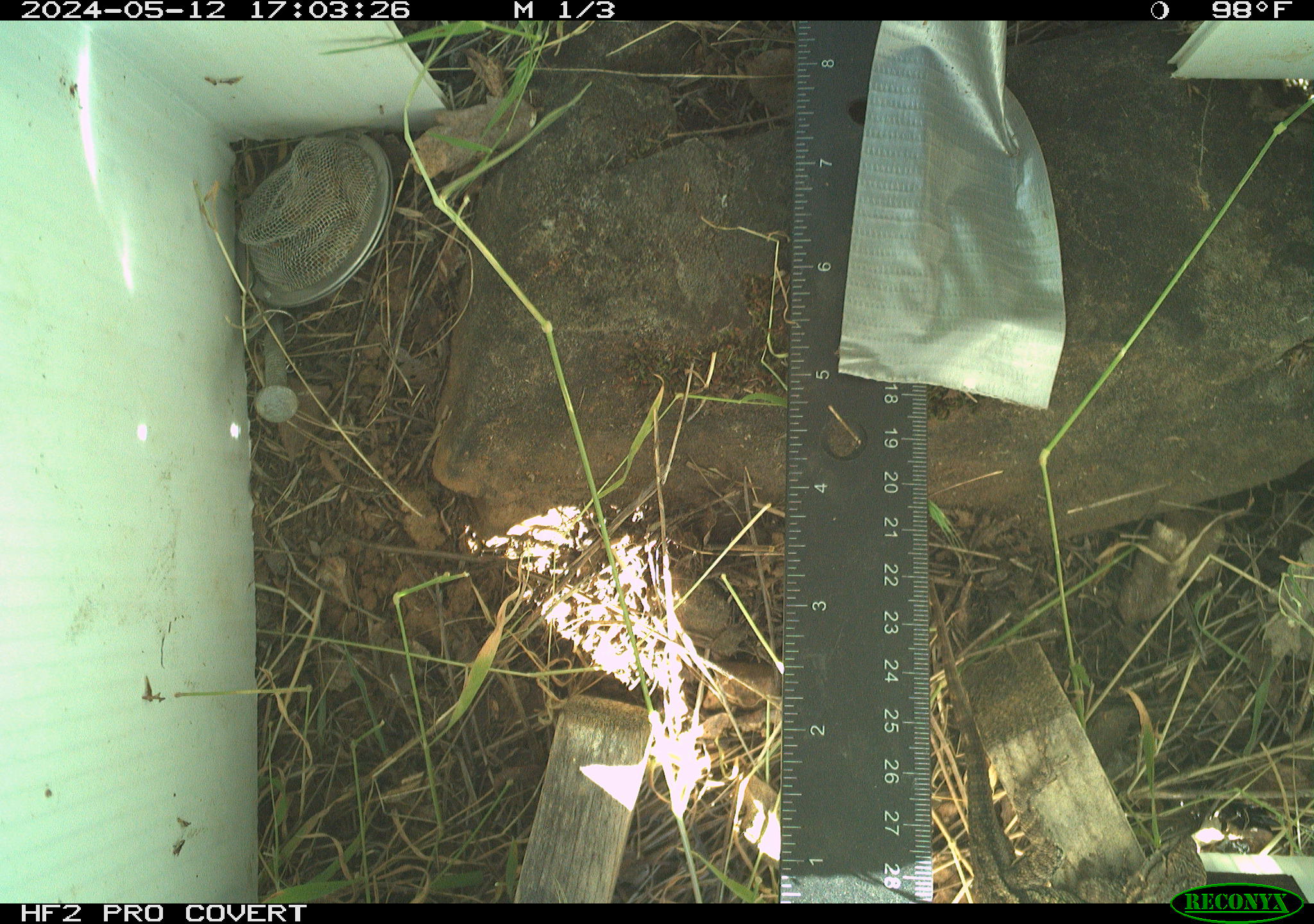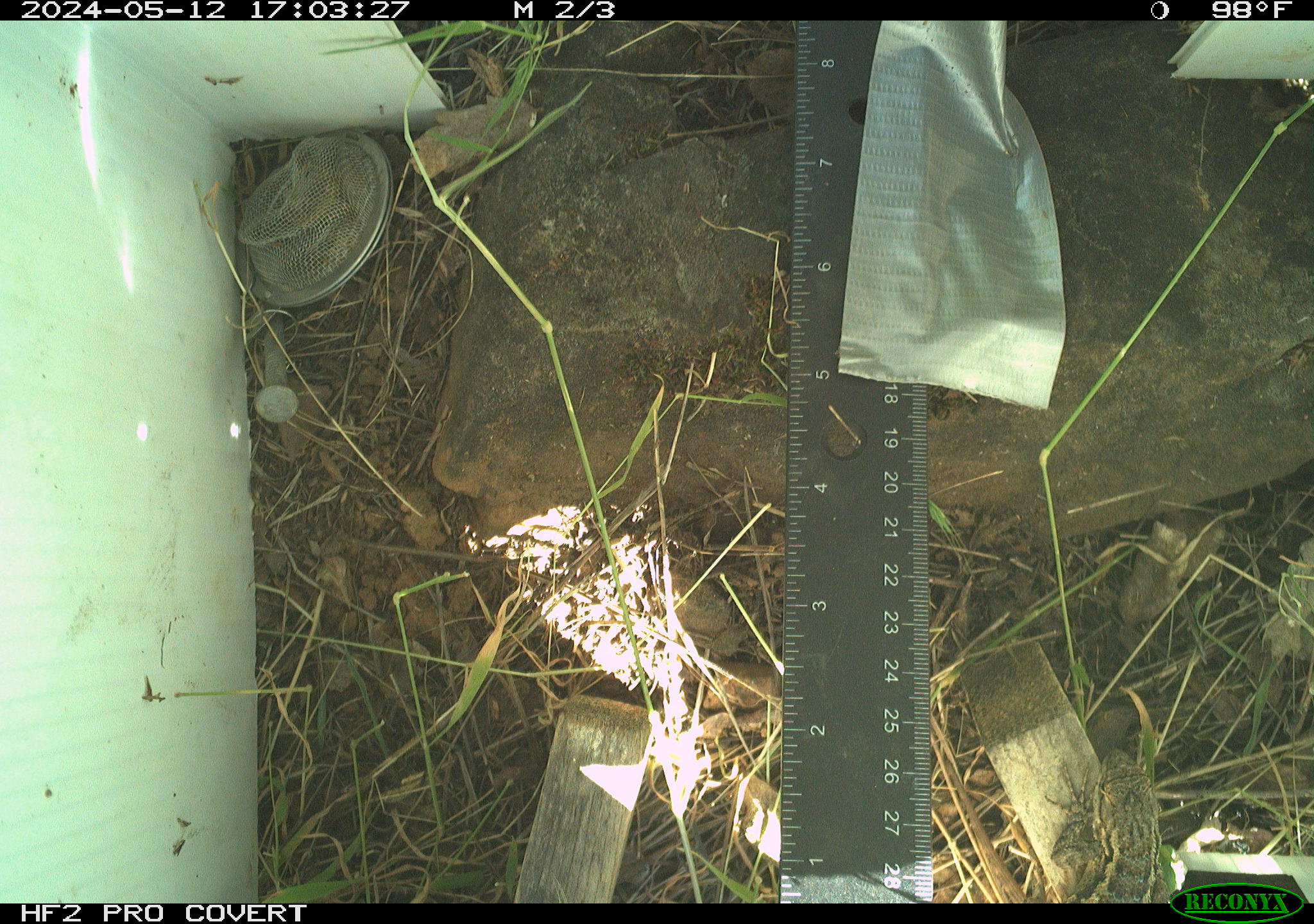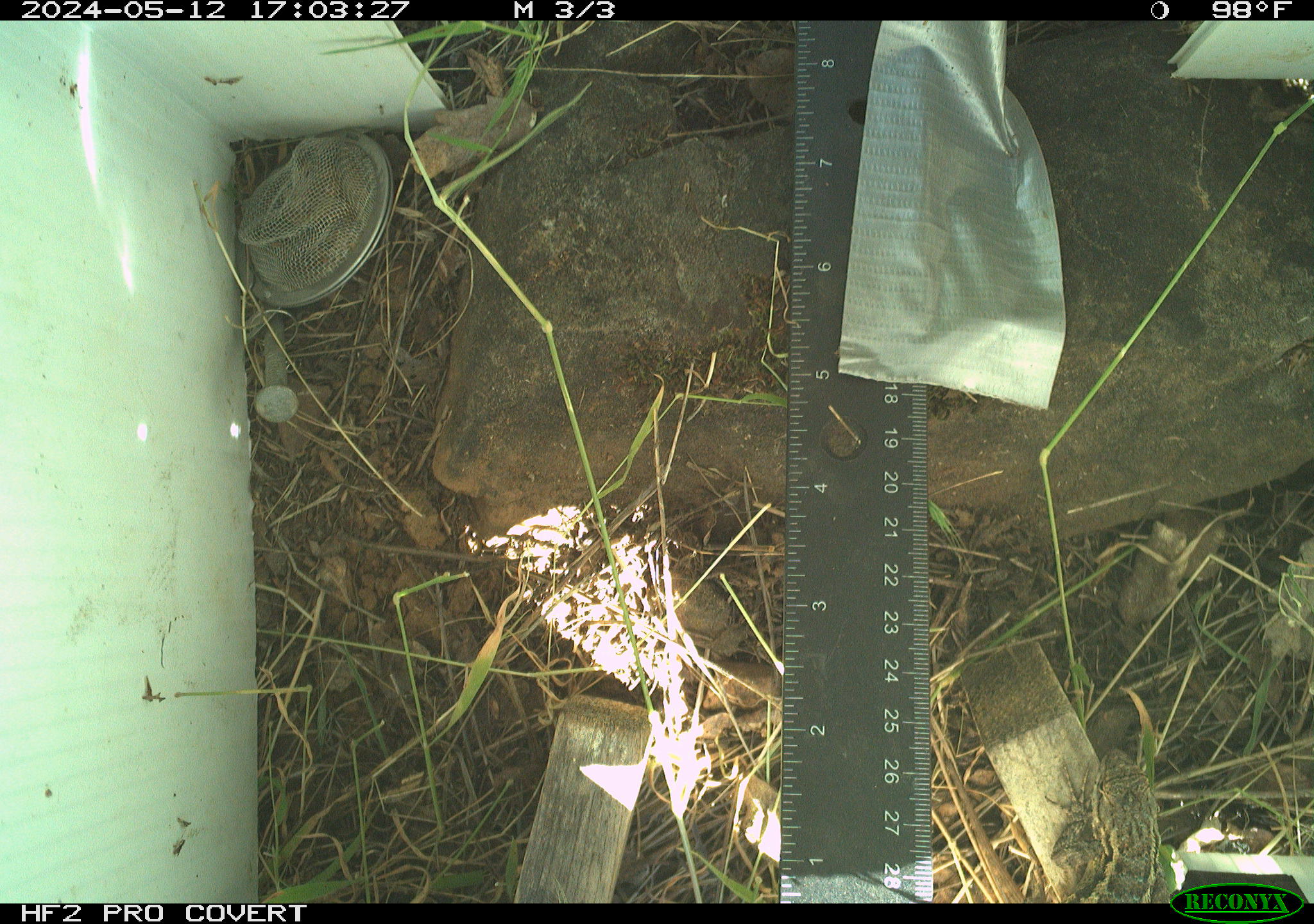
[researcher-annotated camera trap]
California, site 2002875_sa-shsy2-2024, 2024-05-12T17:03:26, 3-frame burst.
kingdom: Animalia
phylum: Chordata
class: Reptilia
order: Squamata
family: Phrynosomatidae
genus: Sceloporus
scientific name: Sceloporus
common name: spiny lizards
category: sceloporus species